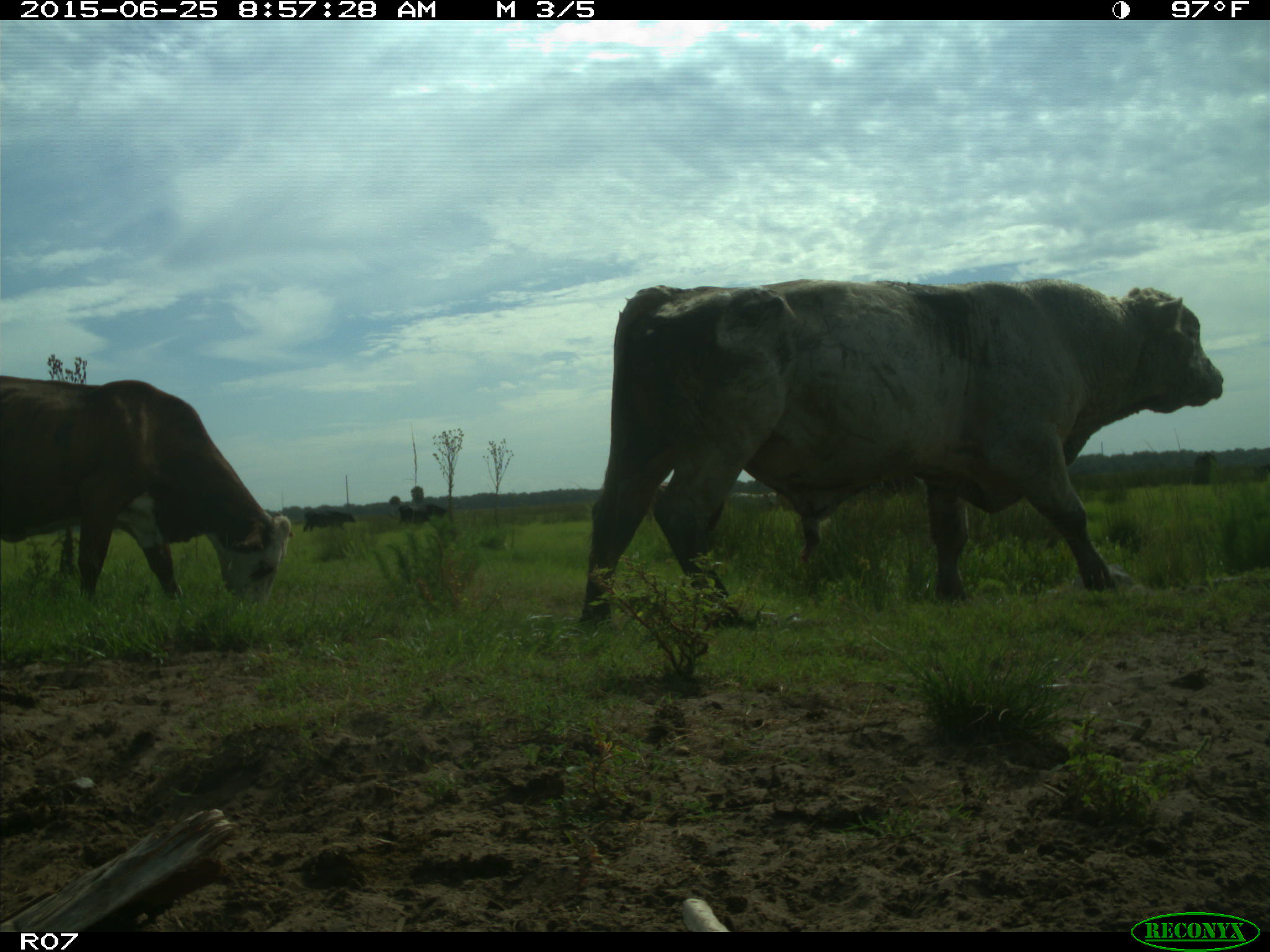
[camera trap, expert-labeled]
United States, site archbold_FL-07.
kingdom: Animalia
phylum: Chordata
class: Mammalia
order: Artiodactyla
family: Bovidae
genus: Bos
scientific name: Bos taurus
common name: domestic cow